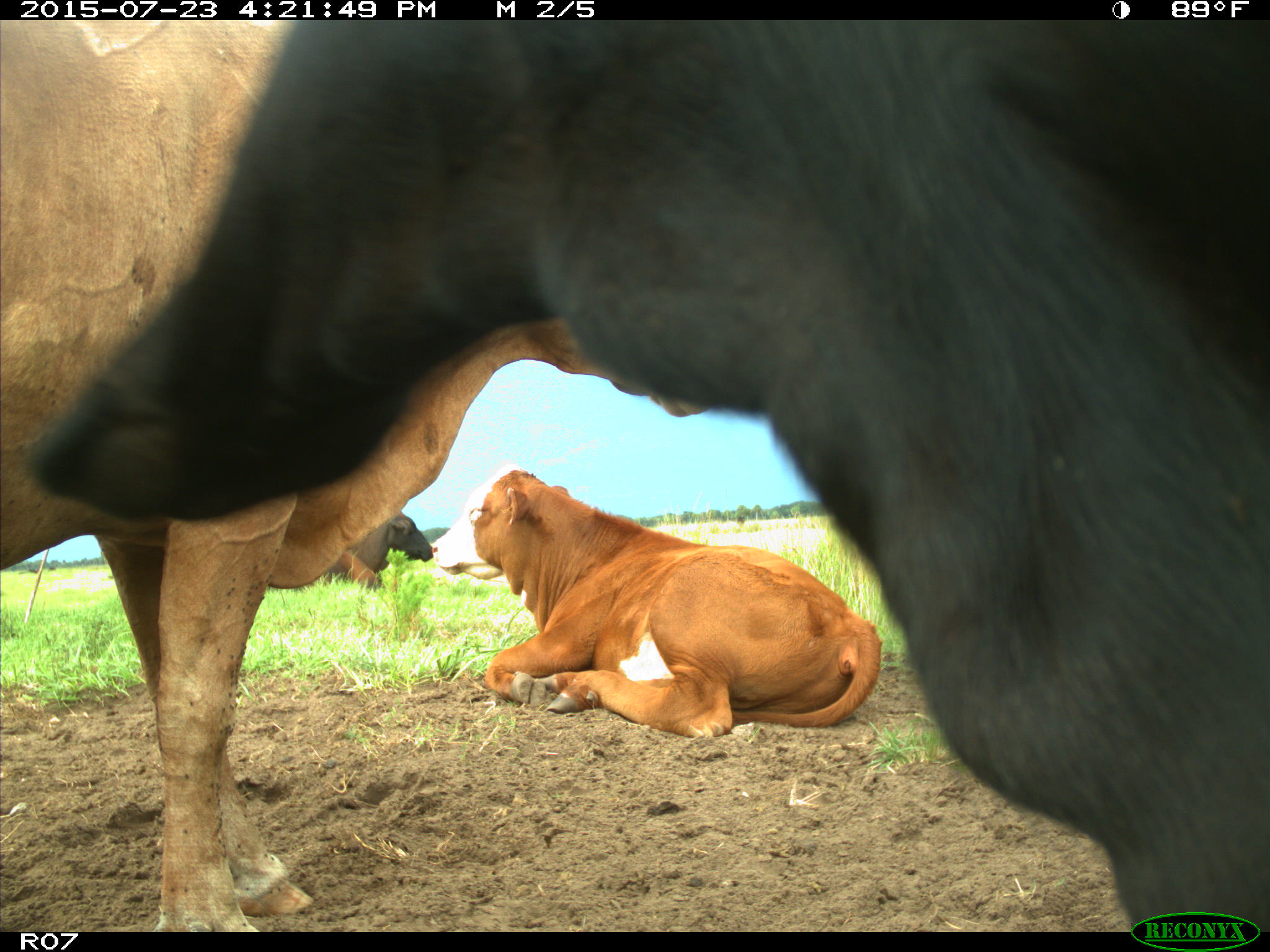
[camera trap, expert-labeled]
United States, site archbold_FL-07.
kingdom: Animalia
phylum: Chordata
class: Mammalia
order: Artiodactyla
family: Bovidae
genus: Bos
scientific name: Bos taurus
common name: domestic cow